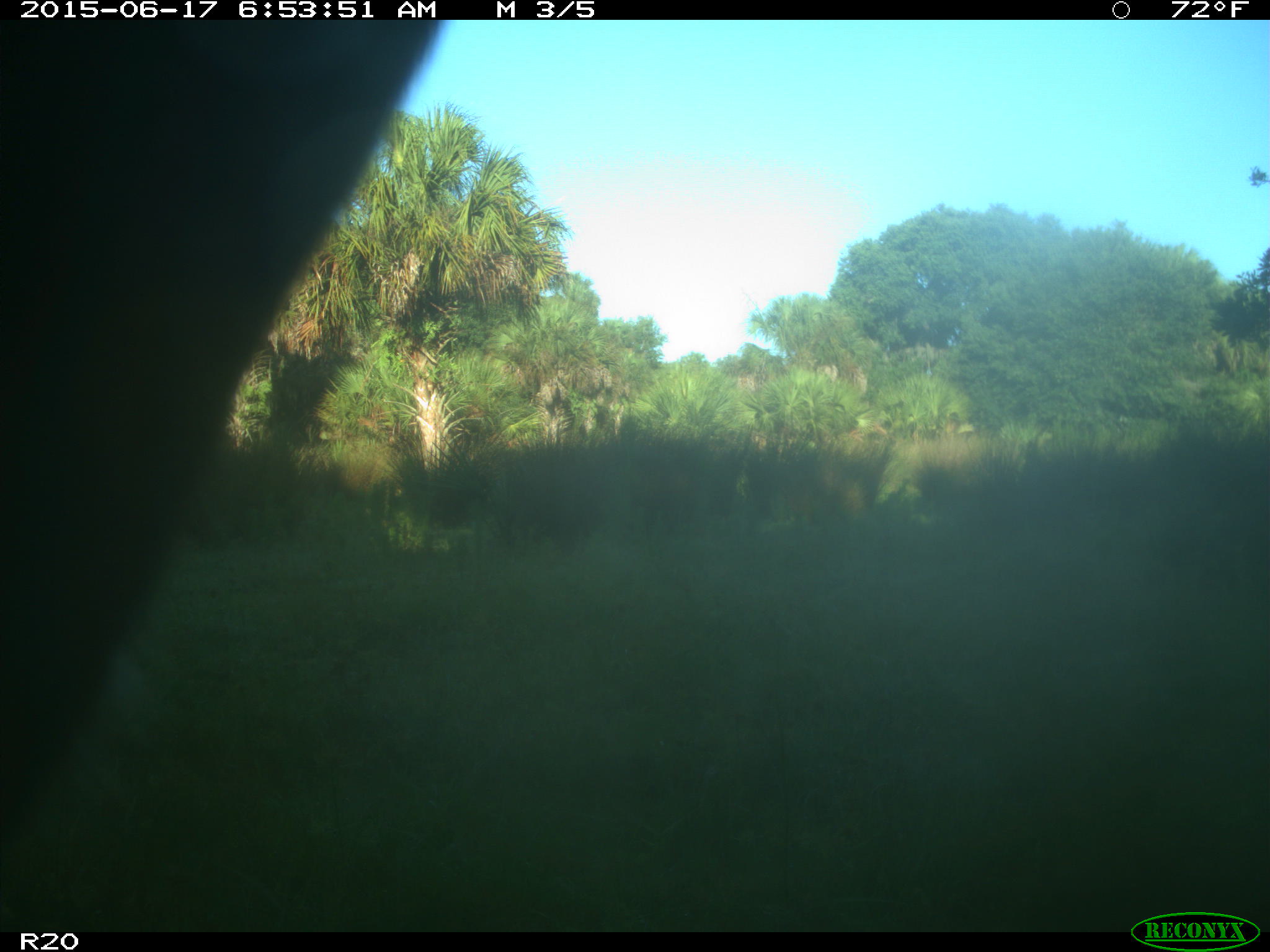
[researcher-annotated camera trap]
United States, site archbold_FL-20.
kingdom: Animalia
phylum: Chordata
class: Mammalia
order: Artiodactyla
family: Bovidae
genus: Bos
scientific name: Bos taurus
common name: domestic cow